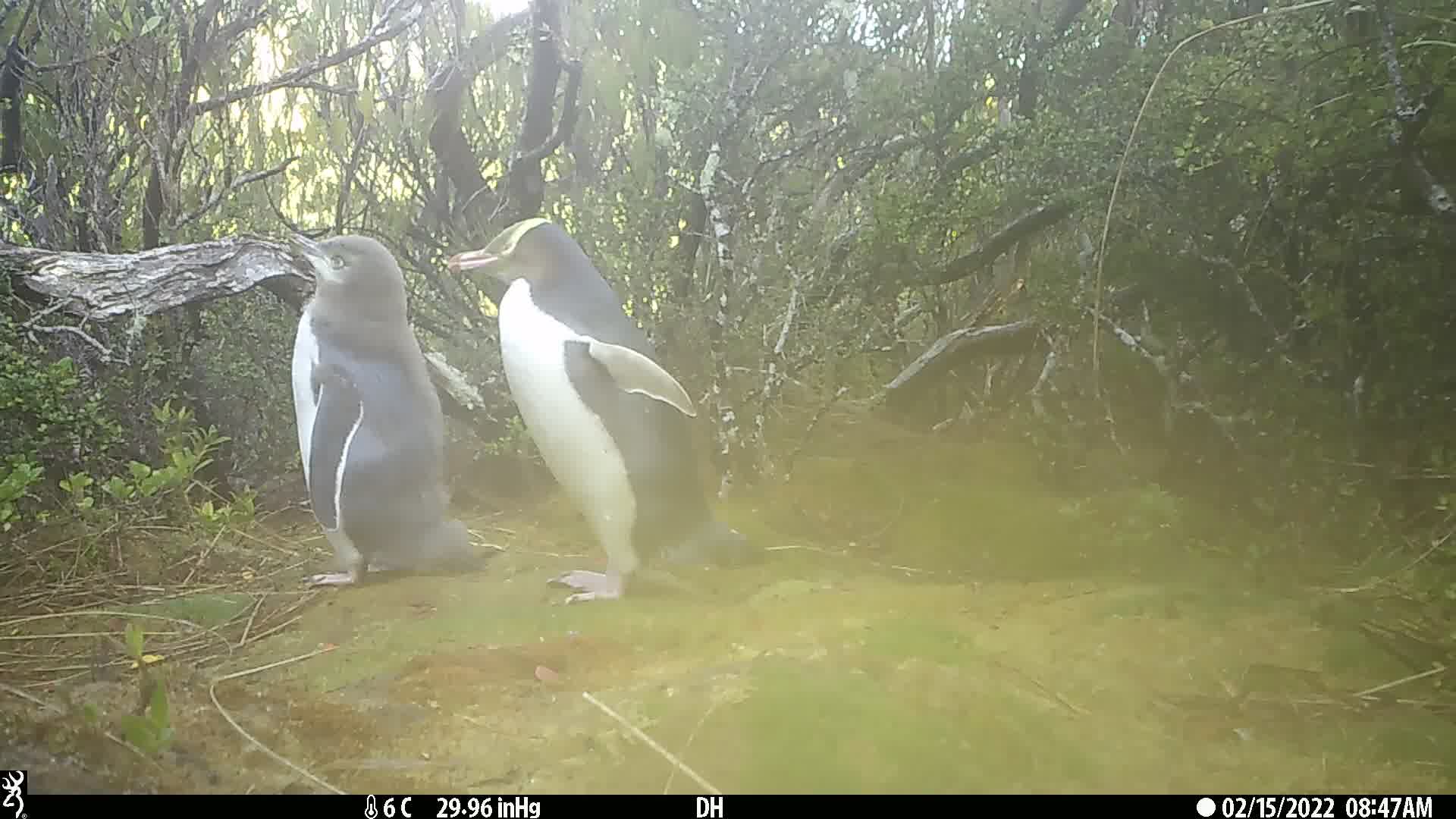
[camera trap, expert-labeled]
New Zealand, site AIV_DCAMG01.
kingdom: Animalia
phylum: Chordata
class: Aves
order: Sphenisciformes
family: Spheniscidae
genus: Megadyptes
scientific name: Megadyptes antipodes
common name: yellow-eyed penguin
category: yellow eyed penguin